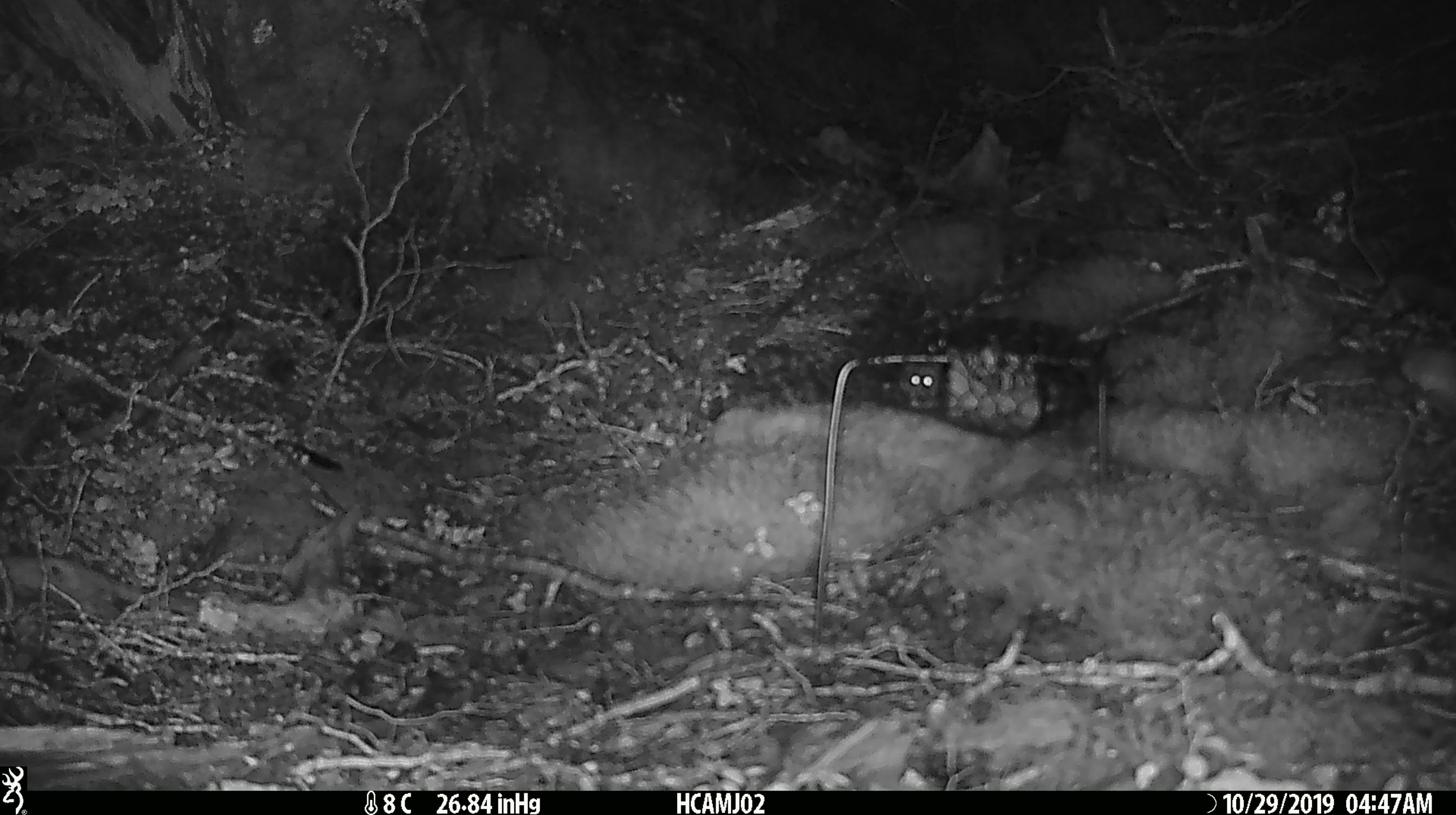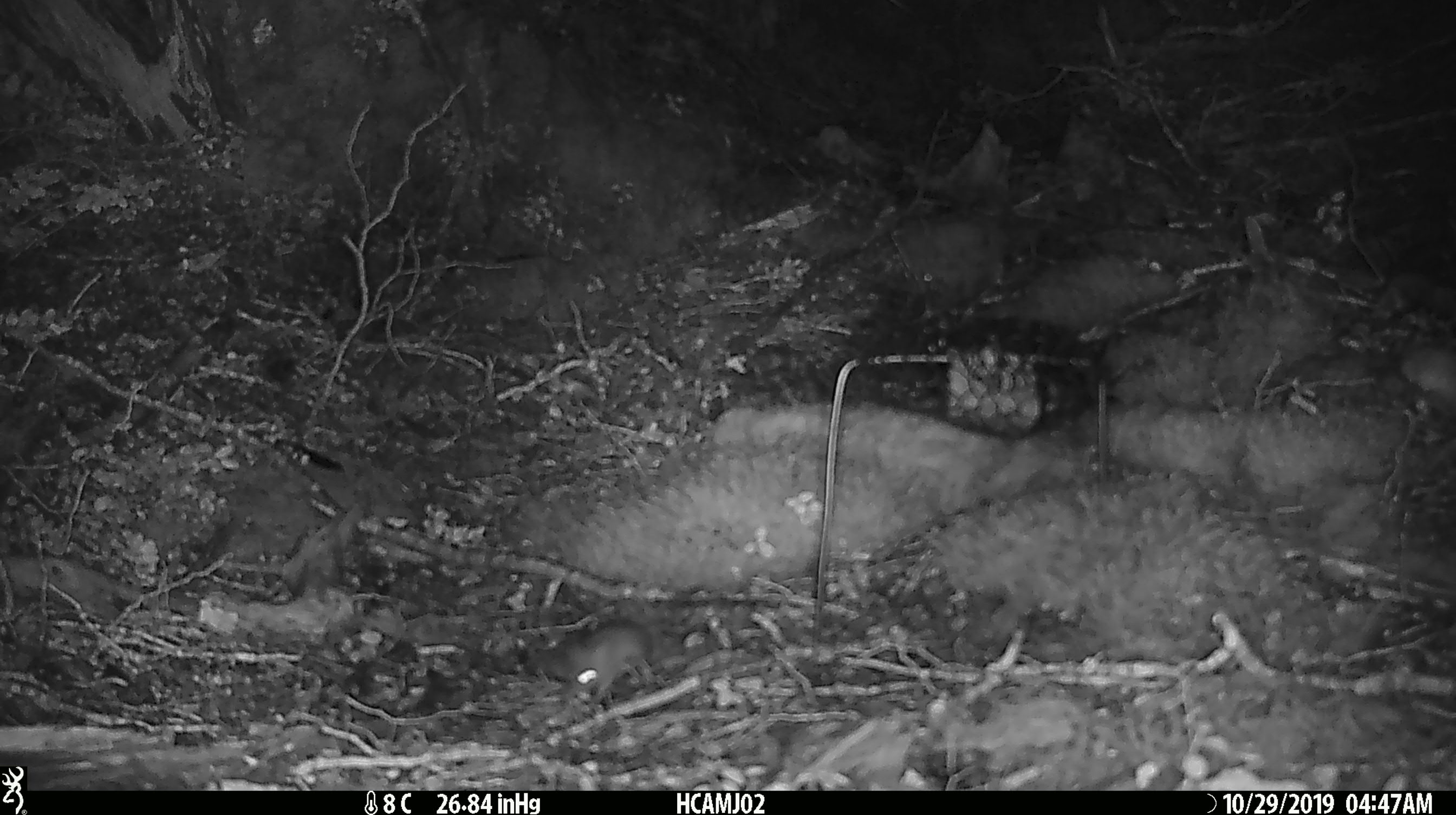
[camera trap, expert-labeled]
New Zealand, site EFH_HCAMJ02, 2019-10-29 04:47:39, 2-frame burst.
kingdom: Animalia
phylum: Chordata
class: Mammalia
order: Rodentia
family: Muridae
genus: Mus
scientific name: Mus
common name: mouse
Mouse (Mus).